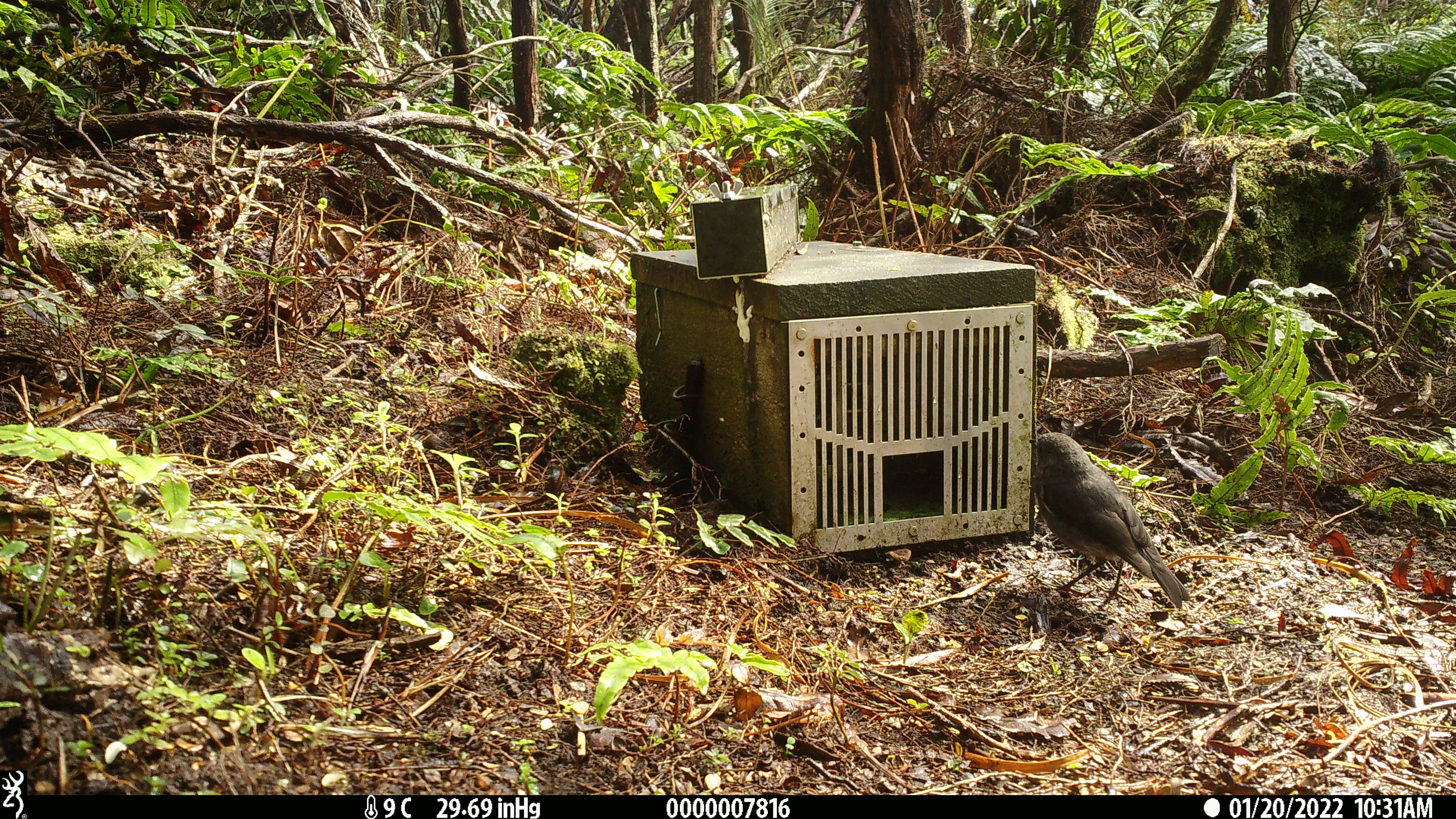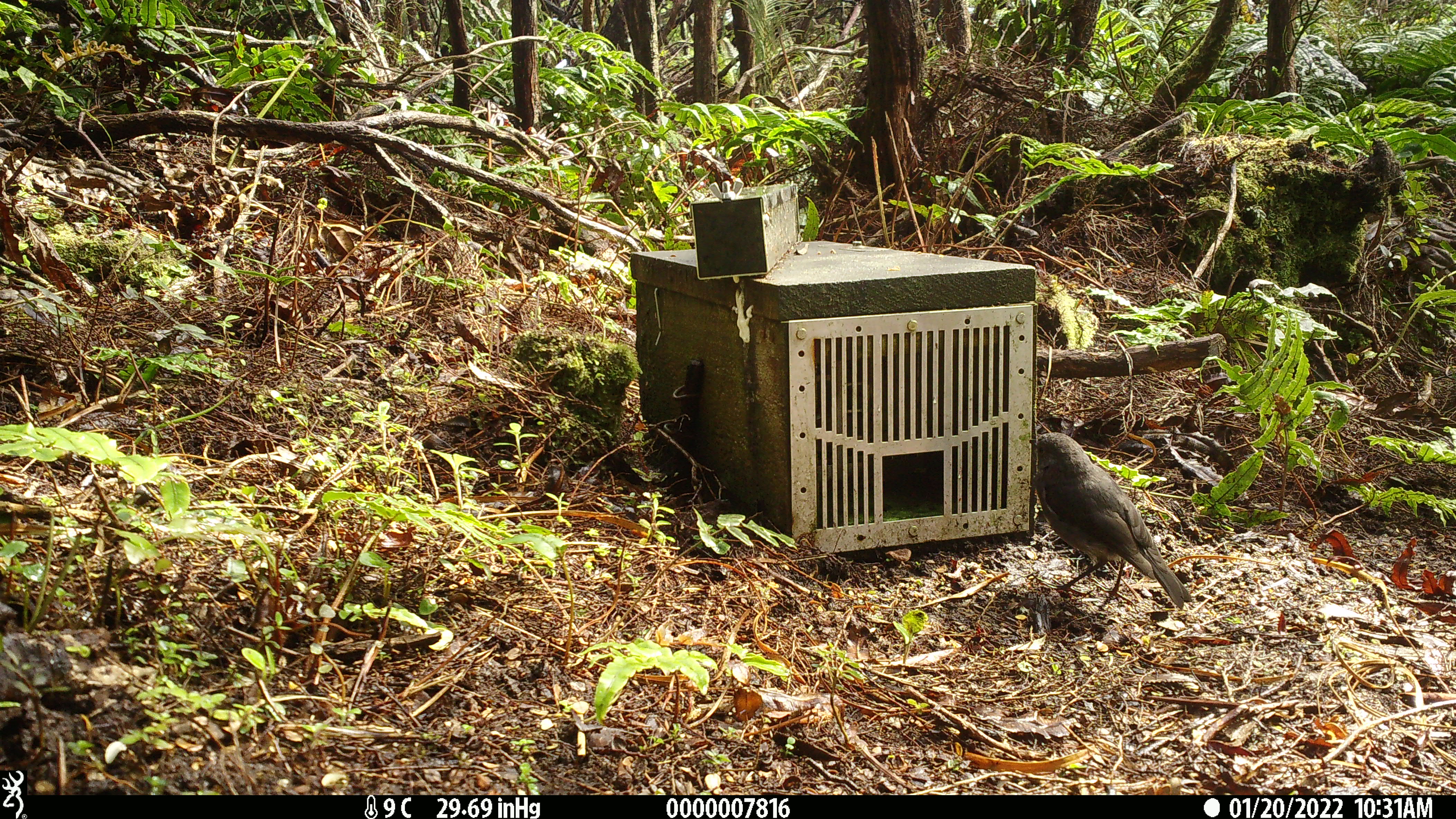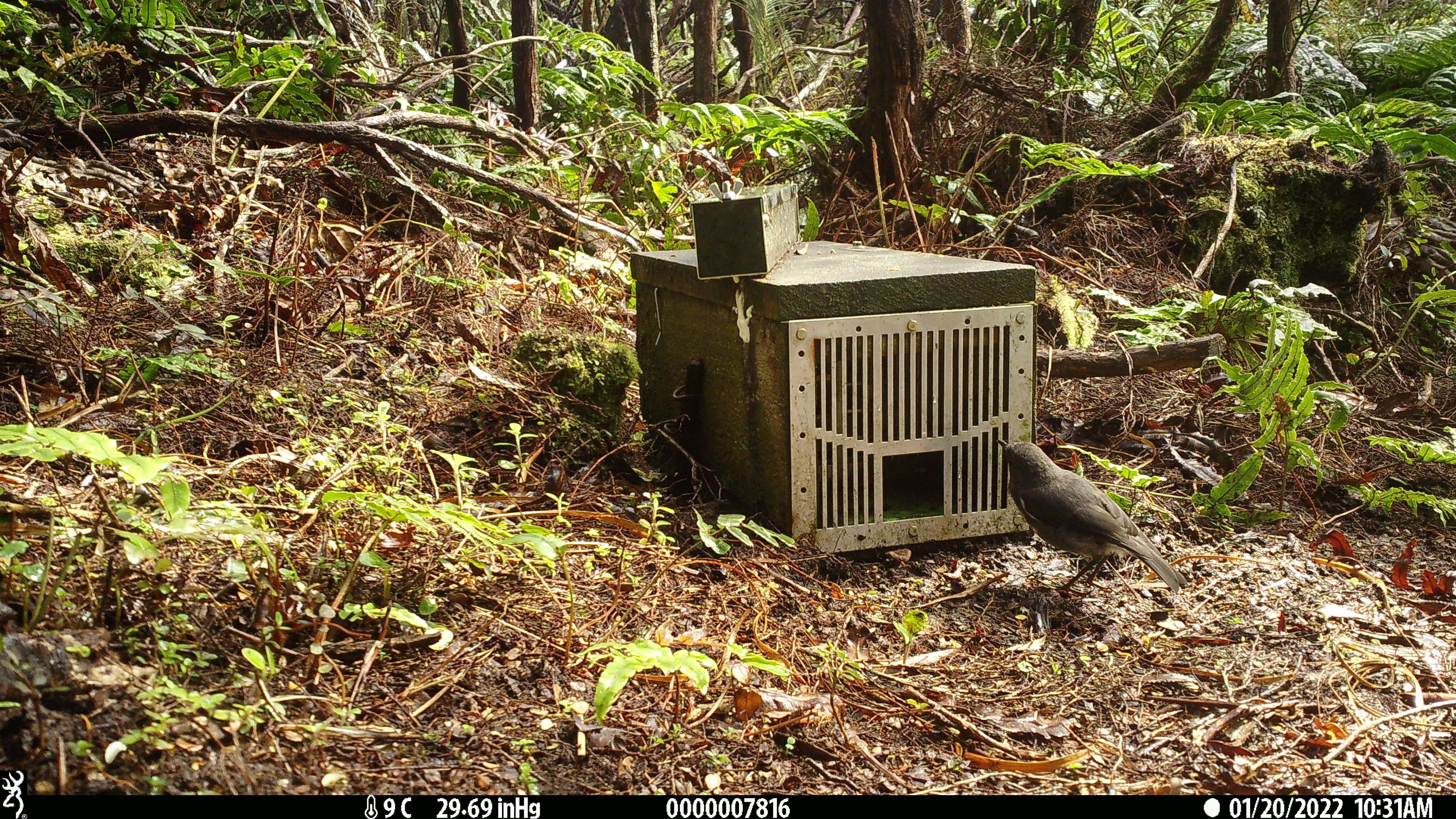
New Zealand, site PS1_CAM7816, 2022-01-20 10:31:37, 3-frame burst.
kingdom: Animalia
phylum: Chordata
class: Aves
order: Passeriformes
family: Petroicidae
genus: Petroica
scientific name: Petroica australis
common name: new zealand robin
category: robin